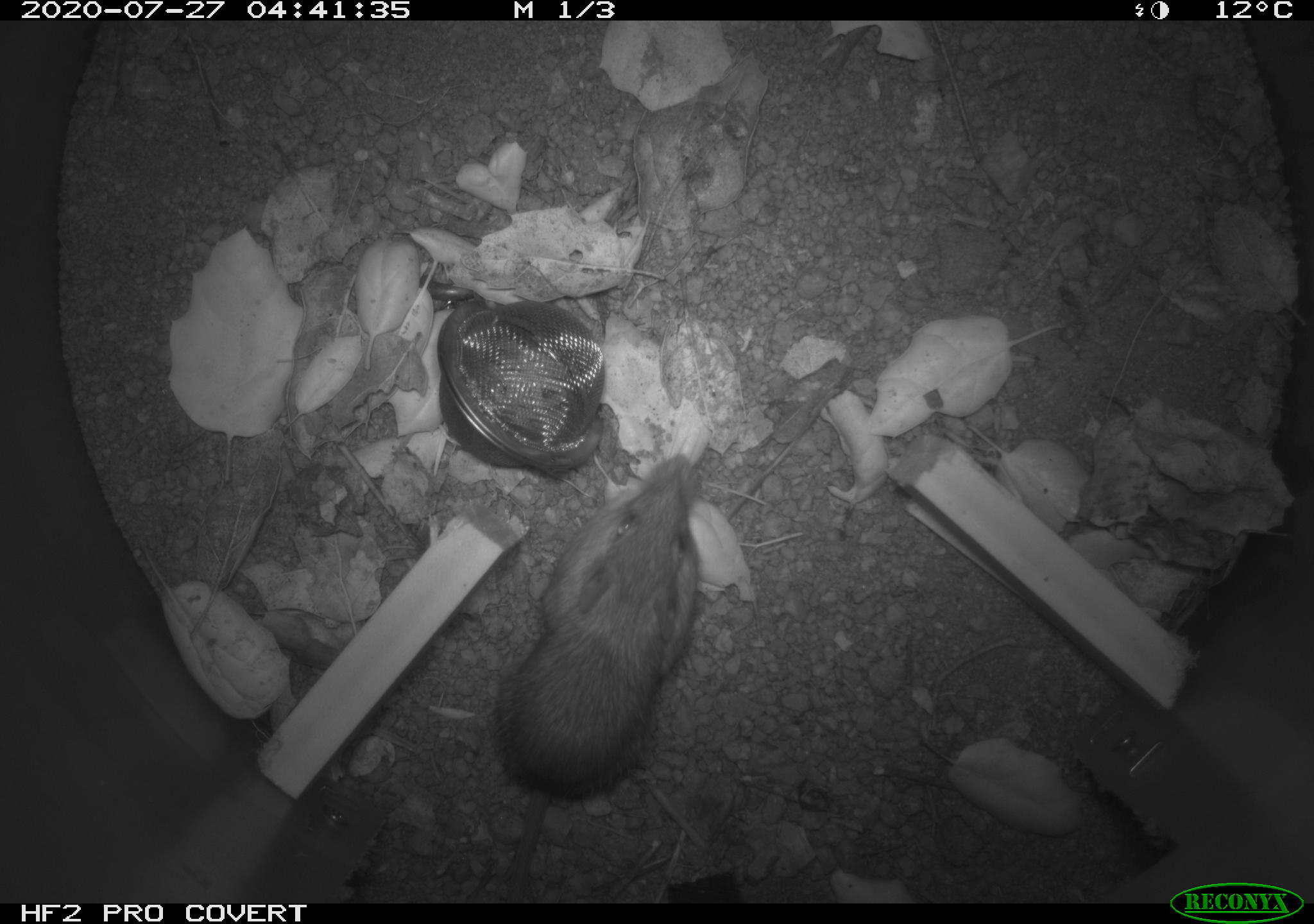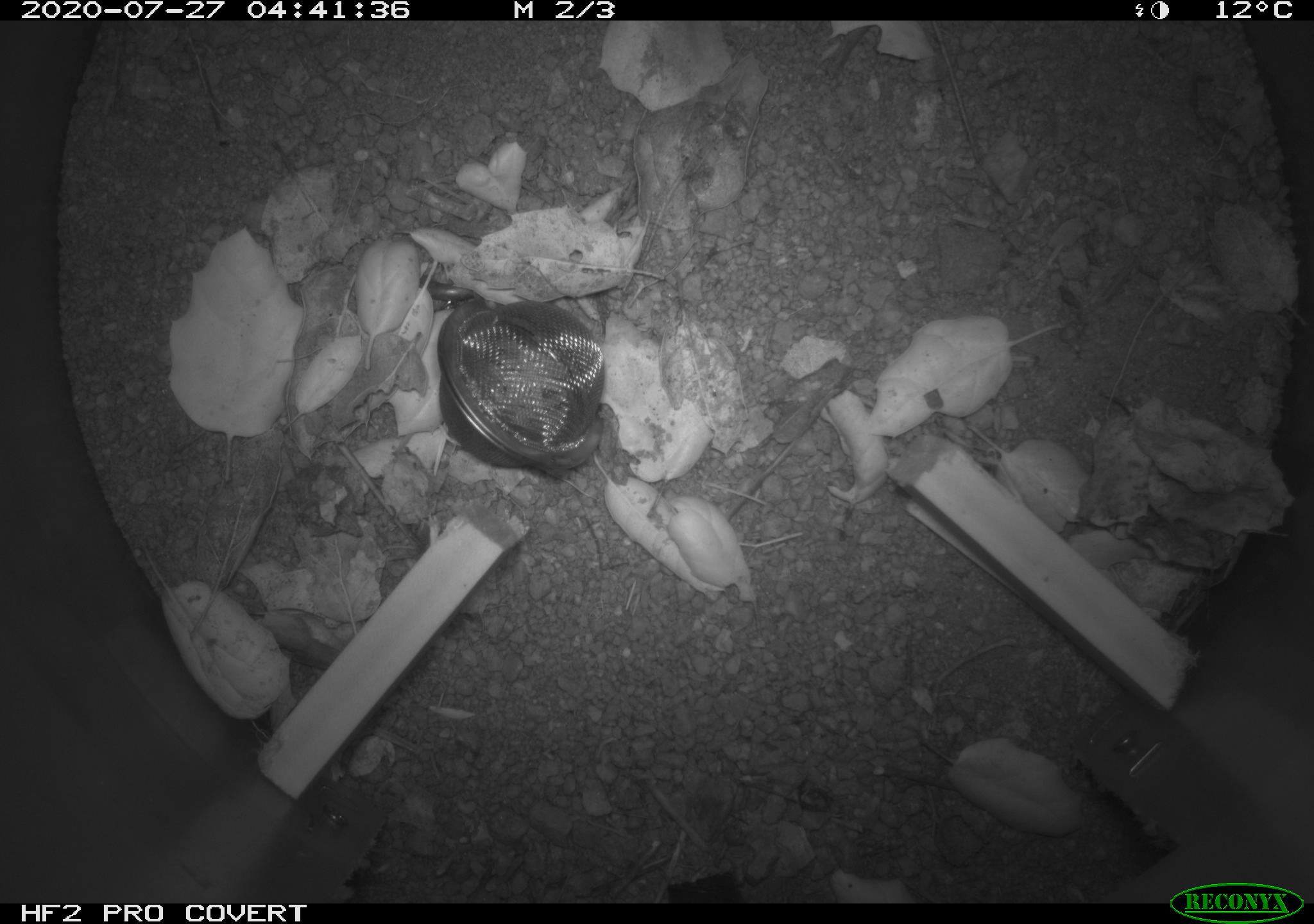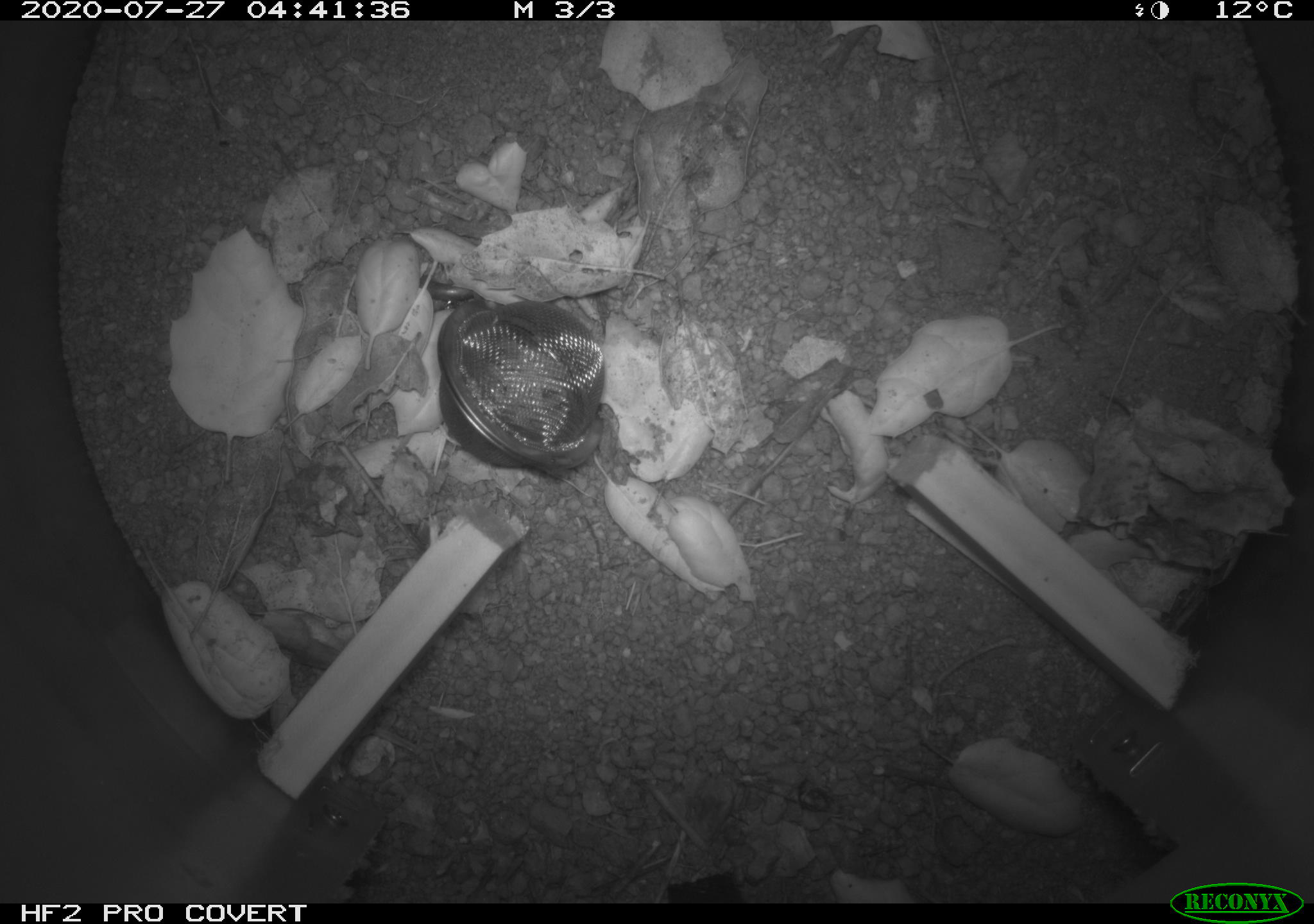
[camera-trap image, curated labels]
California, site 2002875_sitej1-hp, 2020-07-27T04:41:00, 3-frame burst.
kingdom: Animalia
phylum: Chordata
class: Mammalia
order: Rodentia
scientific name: Rodentia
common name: rodent